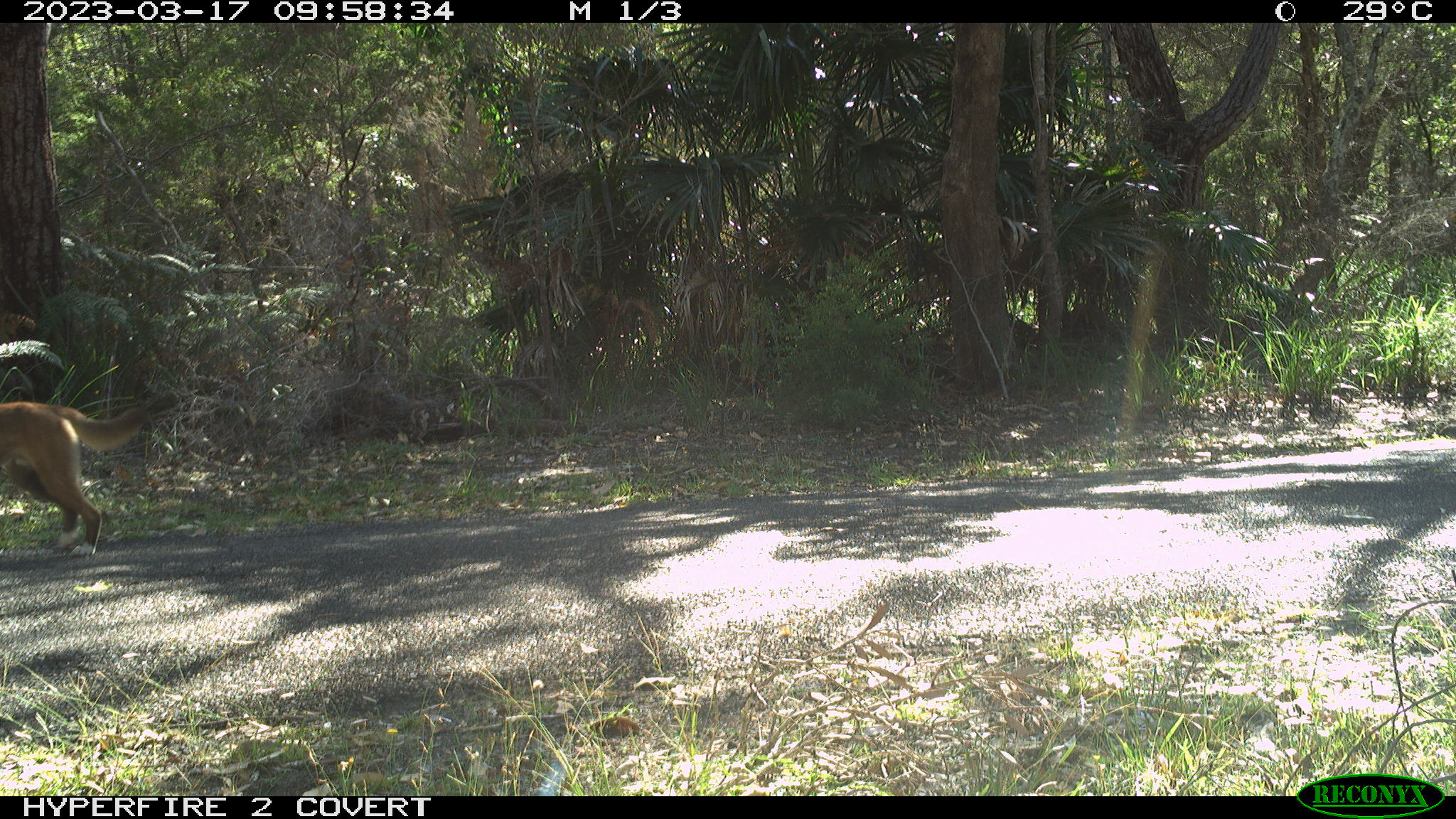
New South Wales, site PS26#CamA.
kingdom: Animalia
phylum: Chordata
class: Mammalia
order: Carnivora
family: Canidae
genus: Canis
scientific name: Canis familiaris dingo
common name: dingo